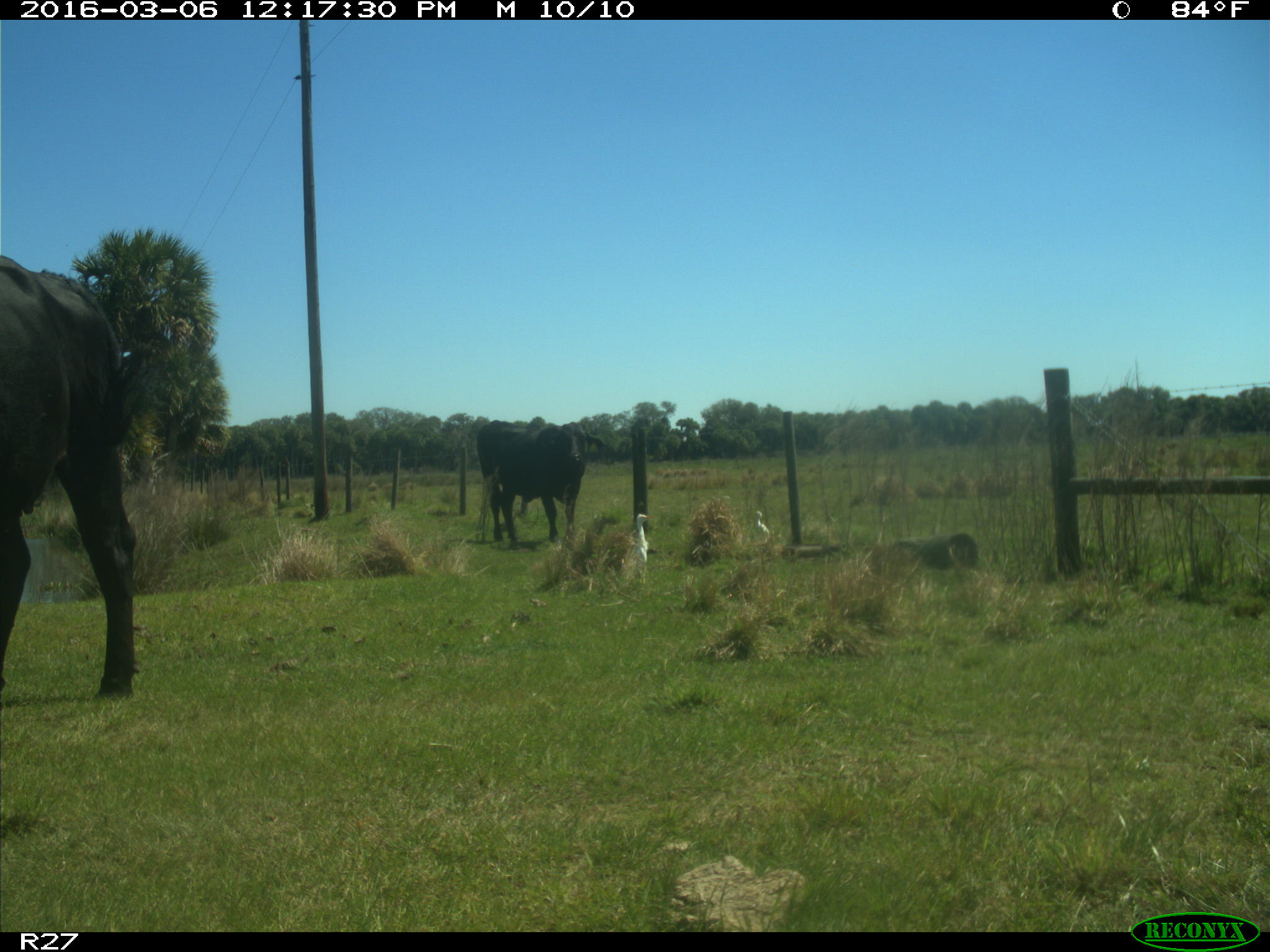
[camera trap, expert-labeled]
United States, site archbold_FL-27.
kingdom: Animalia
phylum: Chordata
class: Mammalia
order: Artiodactyla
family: Bovidae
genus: Bos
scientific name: Bos taurus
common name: domestic cow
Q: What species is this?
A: Bos taurus (domestic cow).